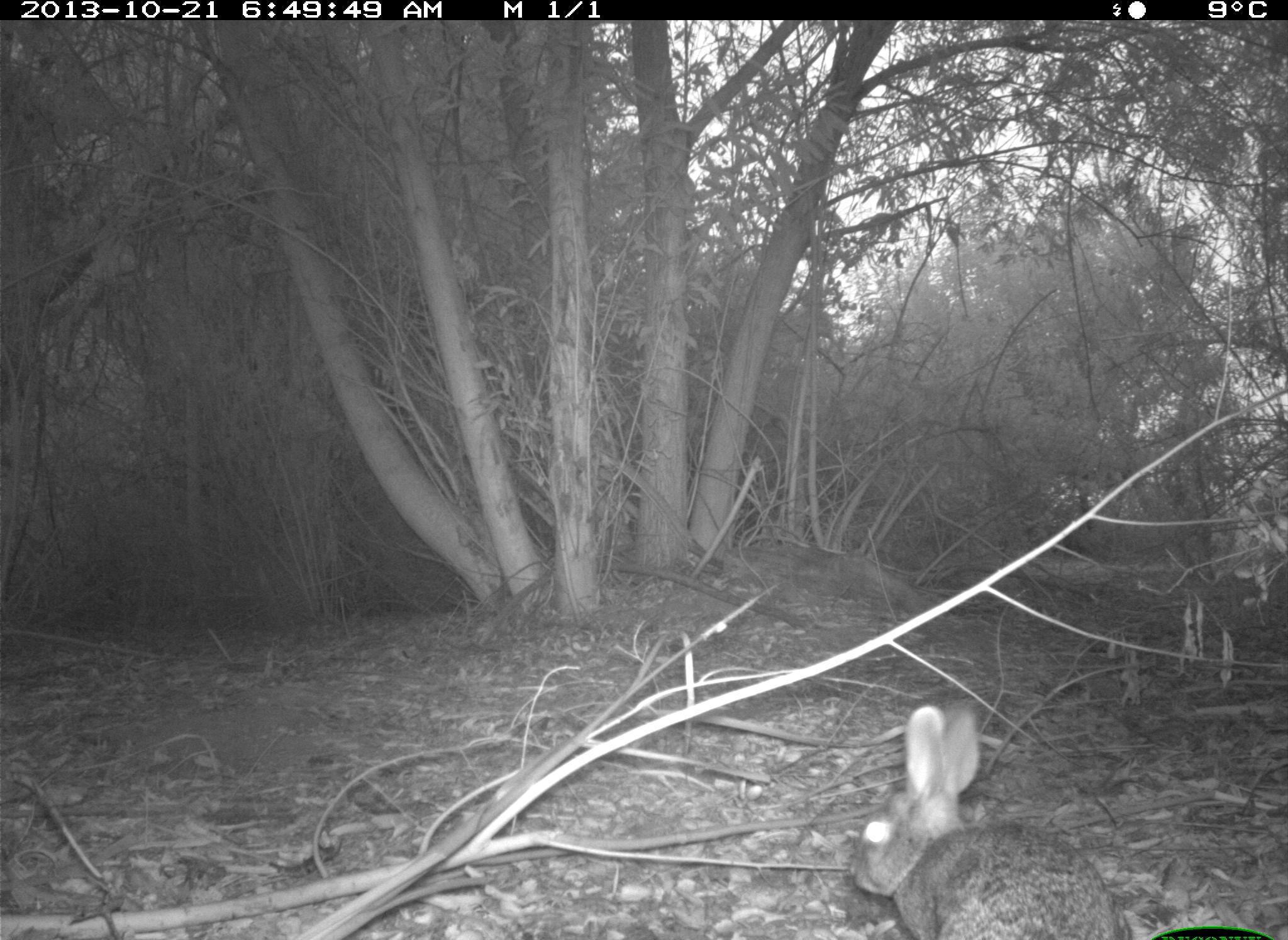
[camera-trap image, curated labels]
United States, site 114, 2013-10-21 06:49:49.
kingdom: Animalia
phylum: Chordata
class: Mammalia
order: Lagomorpha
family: Leporidae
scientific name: Leporidae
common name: rabbits and hares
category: rabbit